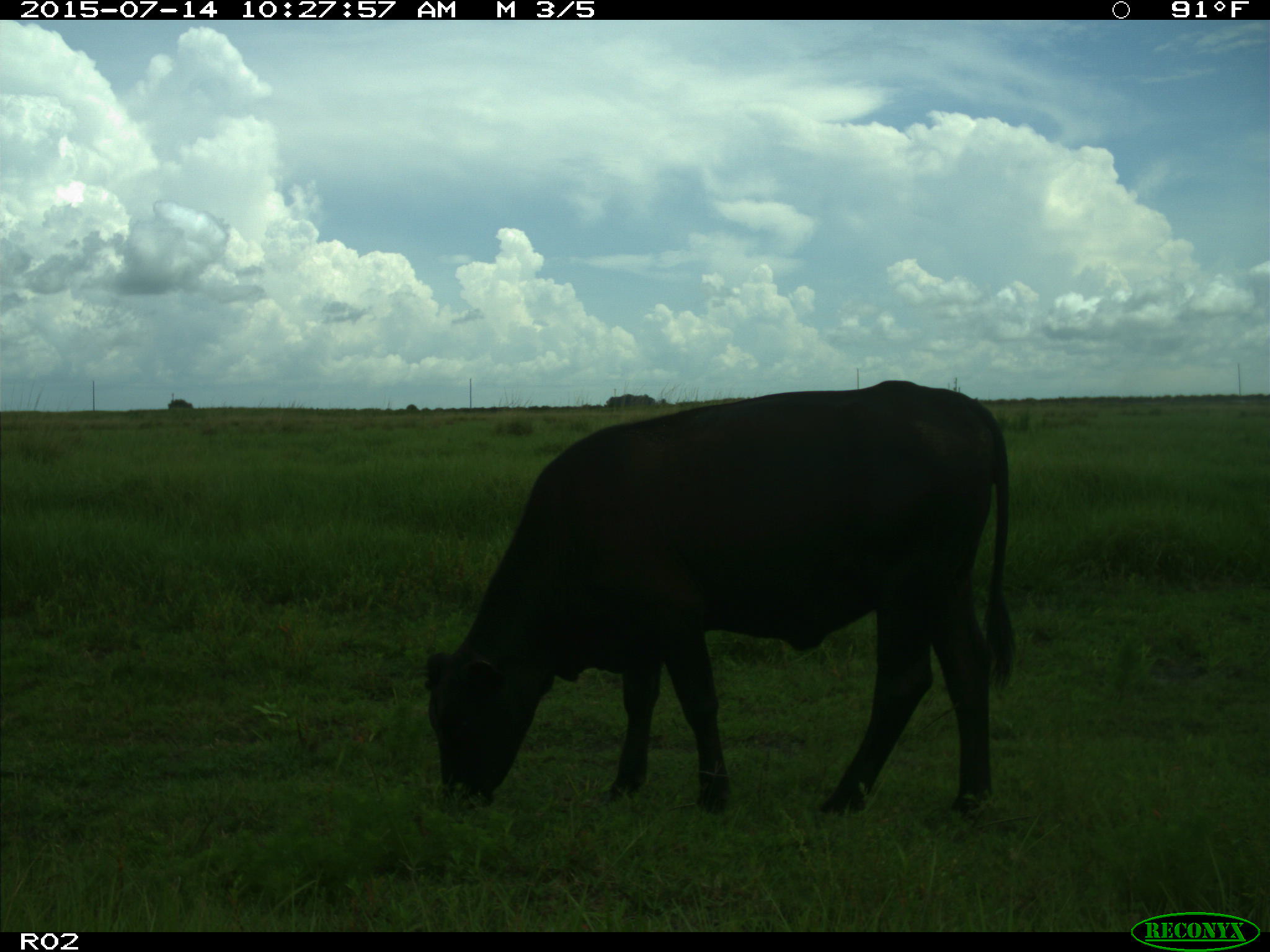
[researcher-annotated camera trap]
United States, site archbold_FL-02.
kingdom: Animalia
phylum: Chordata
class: Mammalia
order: Artiodactyla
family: Bovidae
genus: Bos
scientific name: Bos taurus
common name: domestic cow